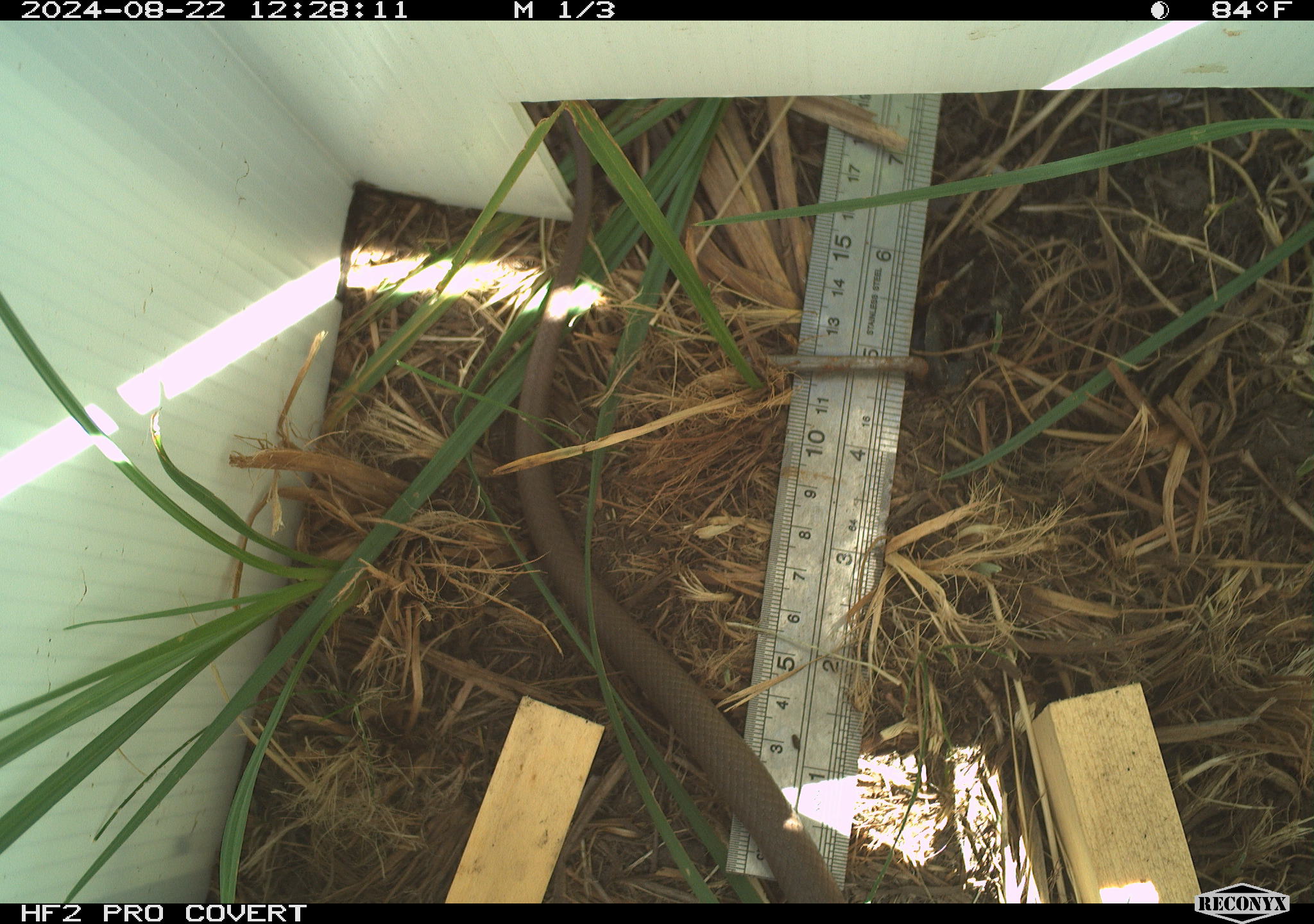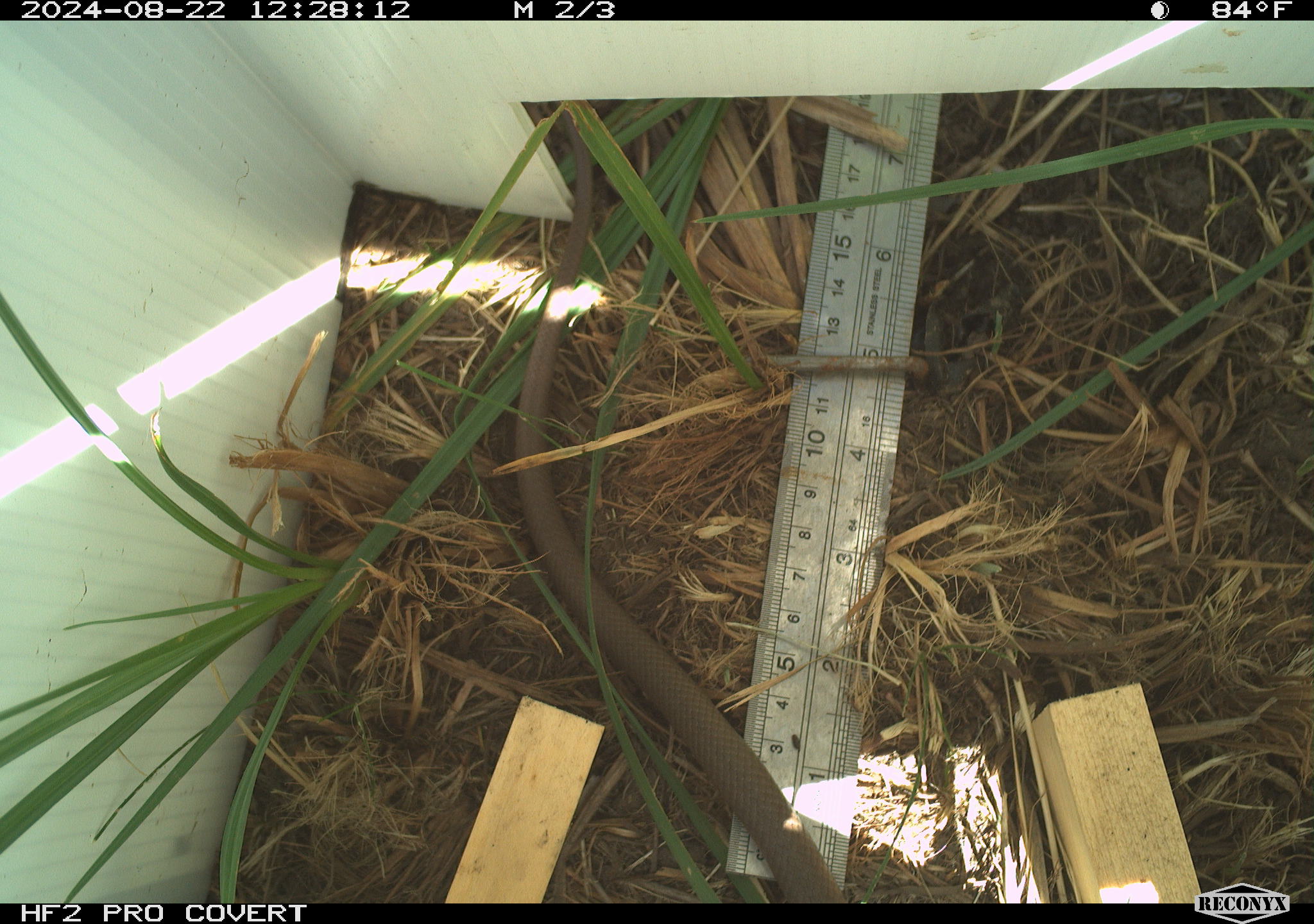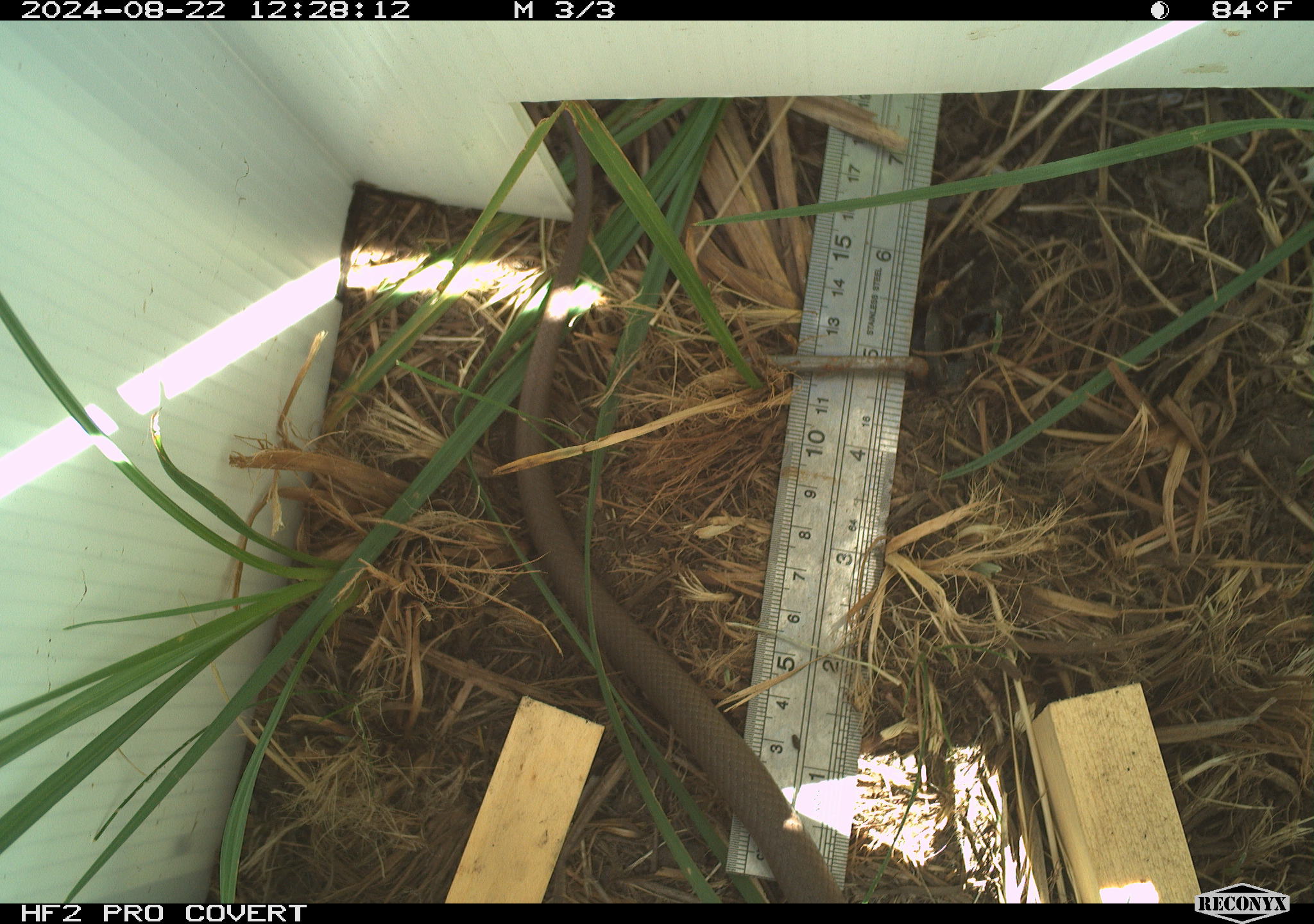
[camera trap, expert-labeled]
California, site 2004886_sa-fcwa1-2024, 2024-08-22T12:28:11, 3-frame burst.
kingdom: Animalia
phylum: Chordata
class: Reptilia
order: Squamata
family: Colubridae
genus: Coluber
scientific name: Coluber constrictor mormon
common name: western yellow-bellied racer